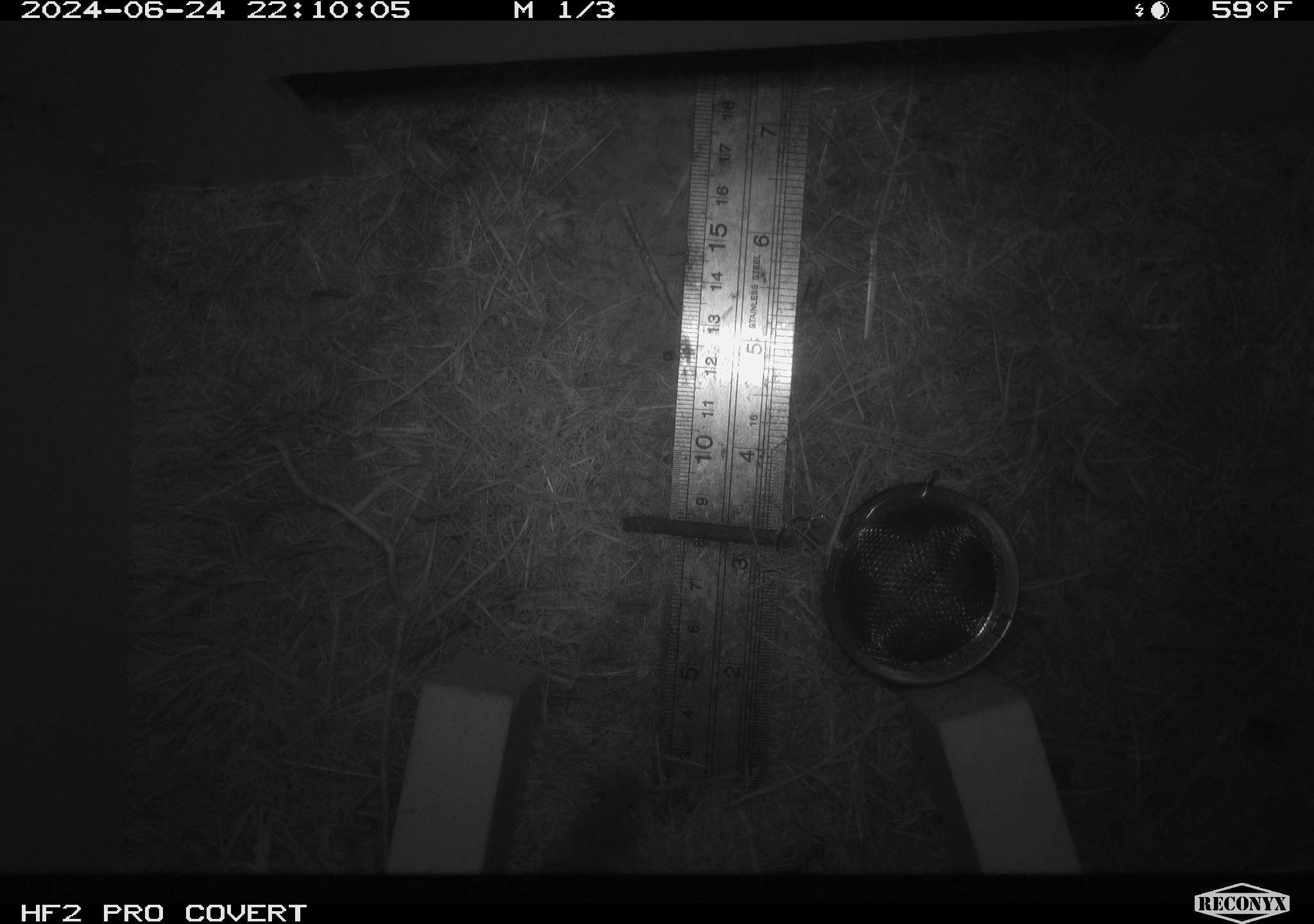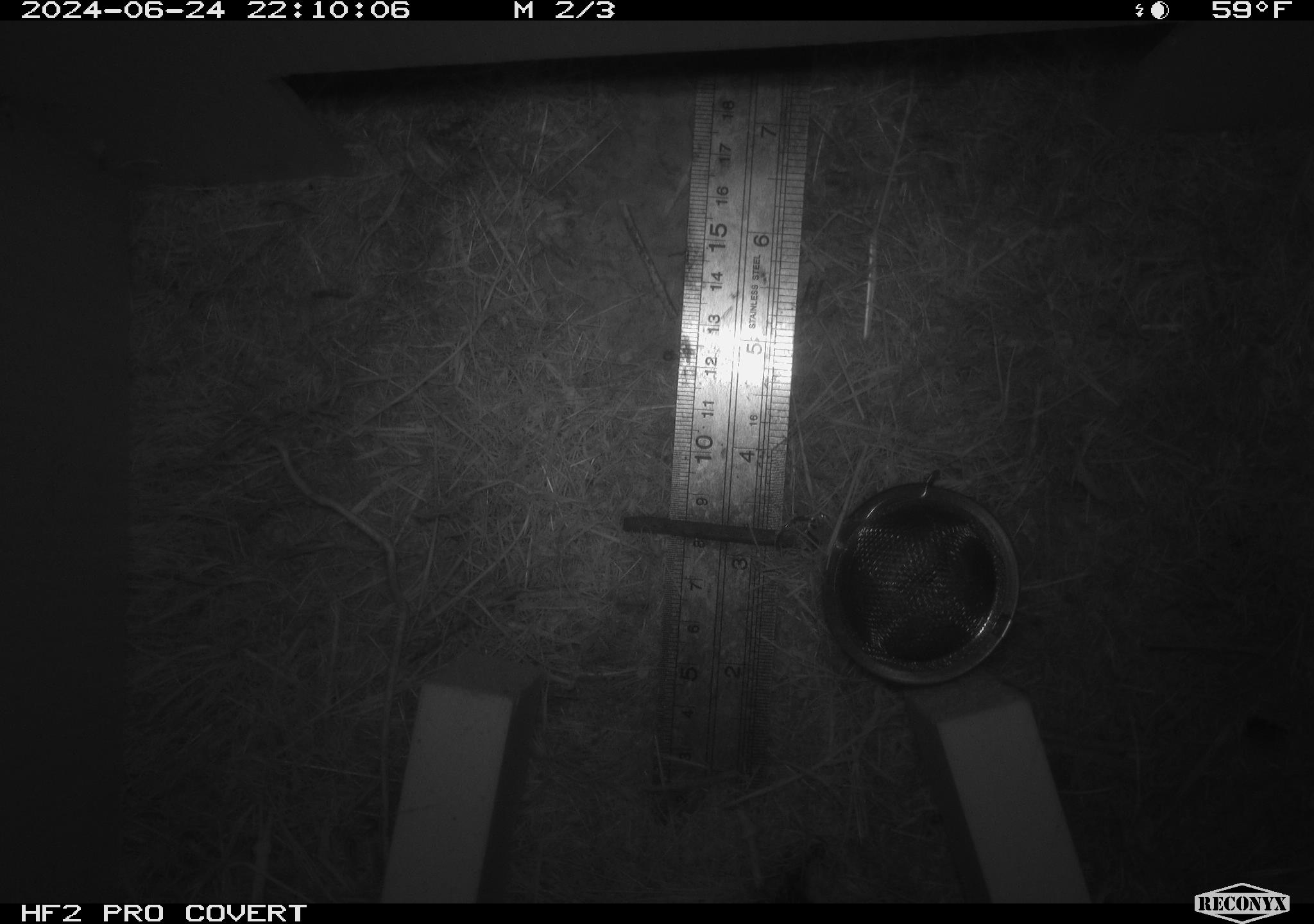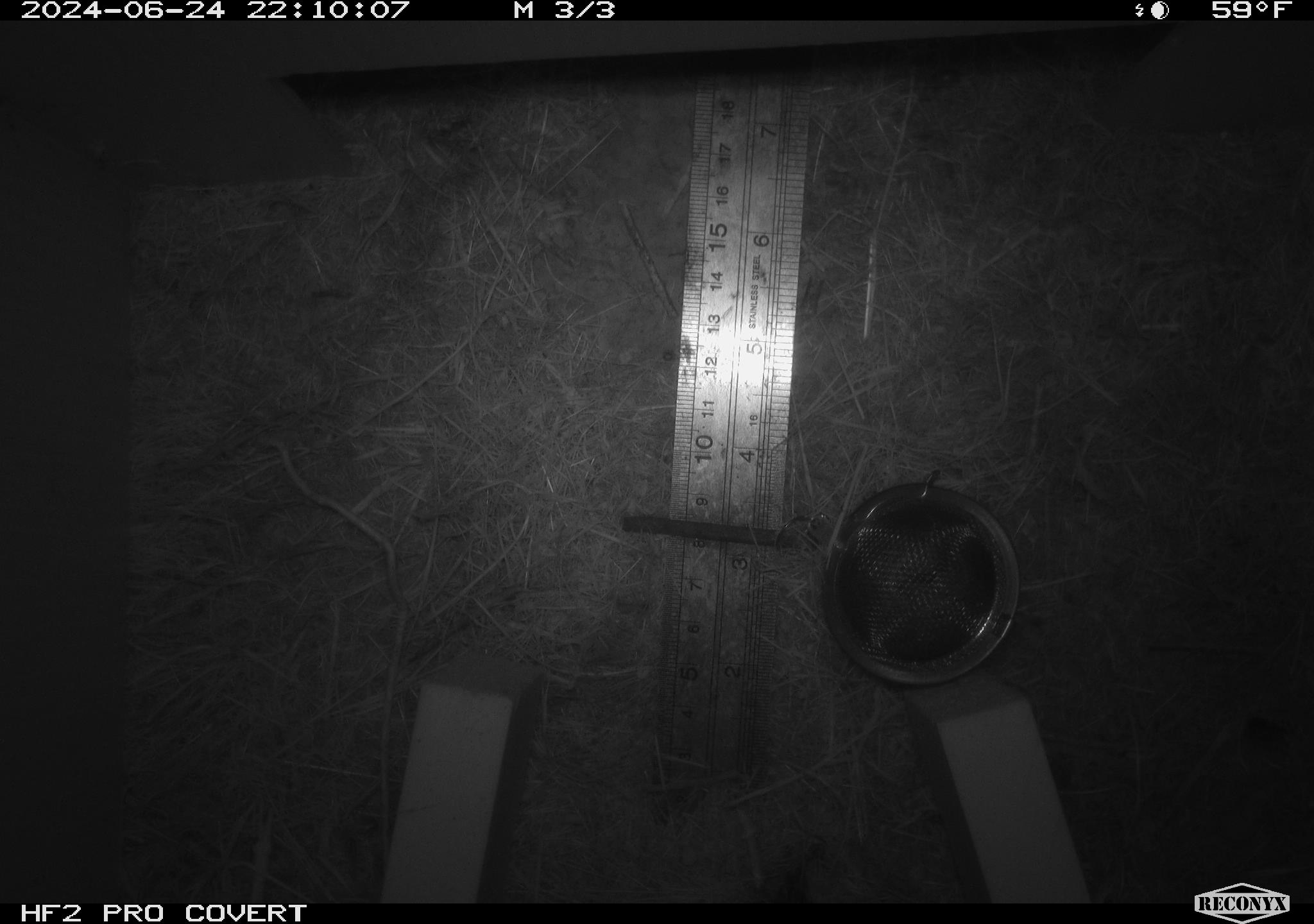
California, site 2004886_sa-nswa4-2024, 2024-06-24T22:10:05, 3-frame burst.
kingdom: Animalia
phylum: Chordata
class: Mammalia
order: Rodentia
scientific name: Rodentia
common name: rodent